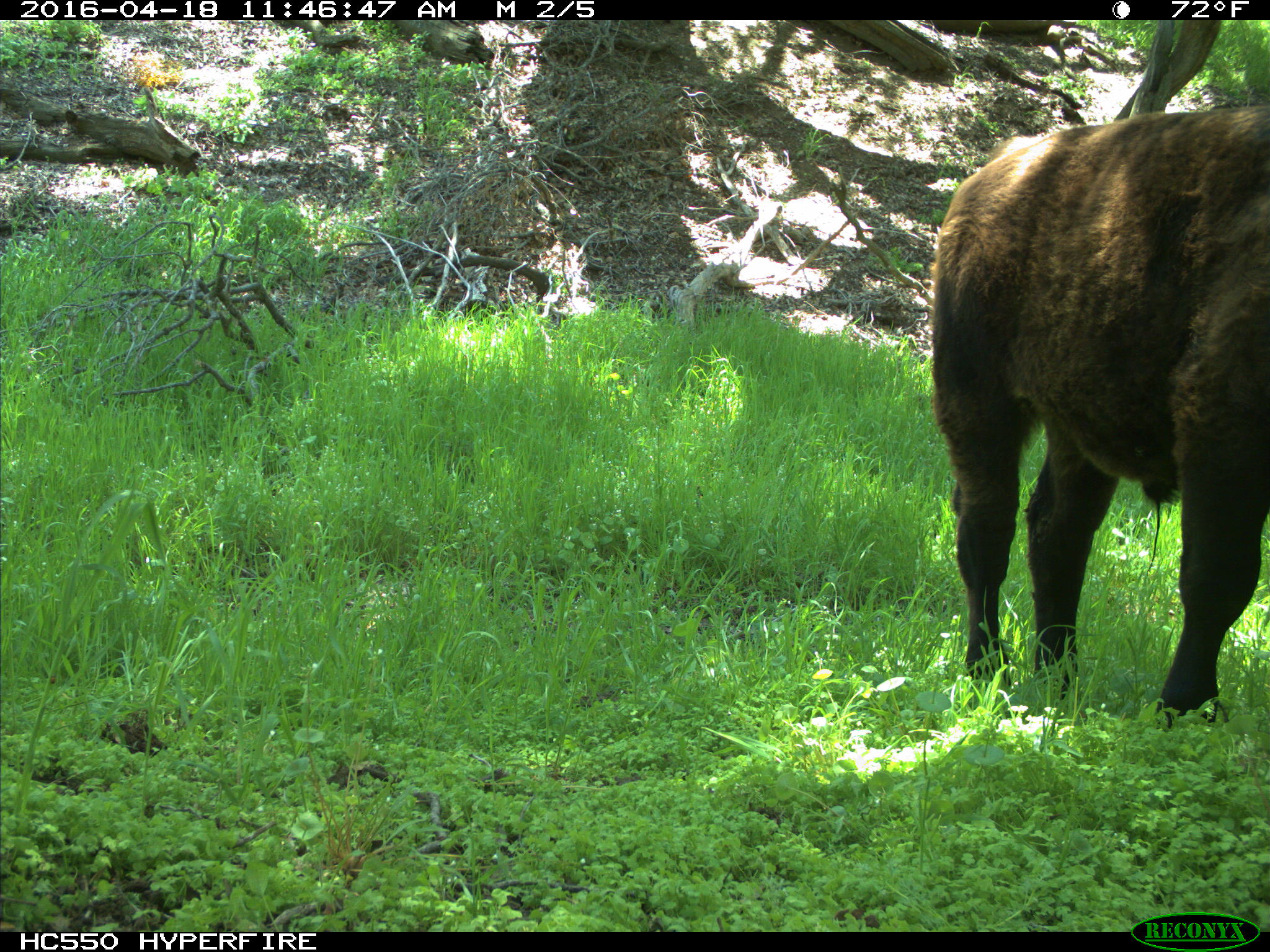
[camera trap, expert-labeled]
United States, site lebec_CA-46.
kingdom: Animalia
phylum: Chordata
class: Mammalia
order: Artiodactyla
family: Bovidae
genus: Bos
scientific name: Bos taurus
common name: domestic cow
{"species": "Bos taurus (domestic cow)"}